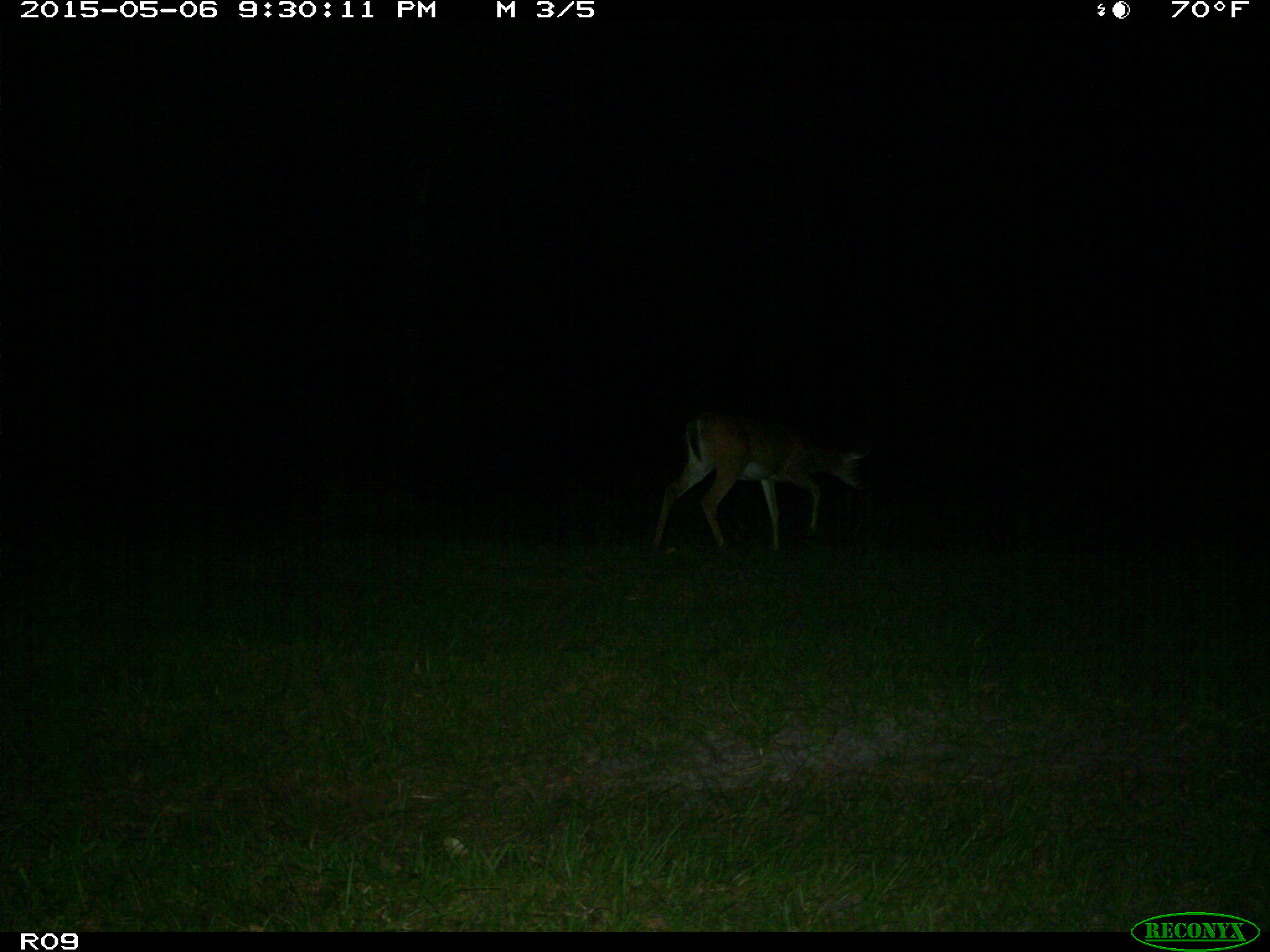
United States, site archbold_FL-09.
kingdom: Animalia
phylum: Chordata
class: Mammalia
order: Artiodactyla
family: Cervidae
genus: Odocoileus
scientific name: Odocoileus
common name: deer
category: unidentified deer